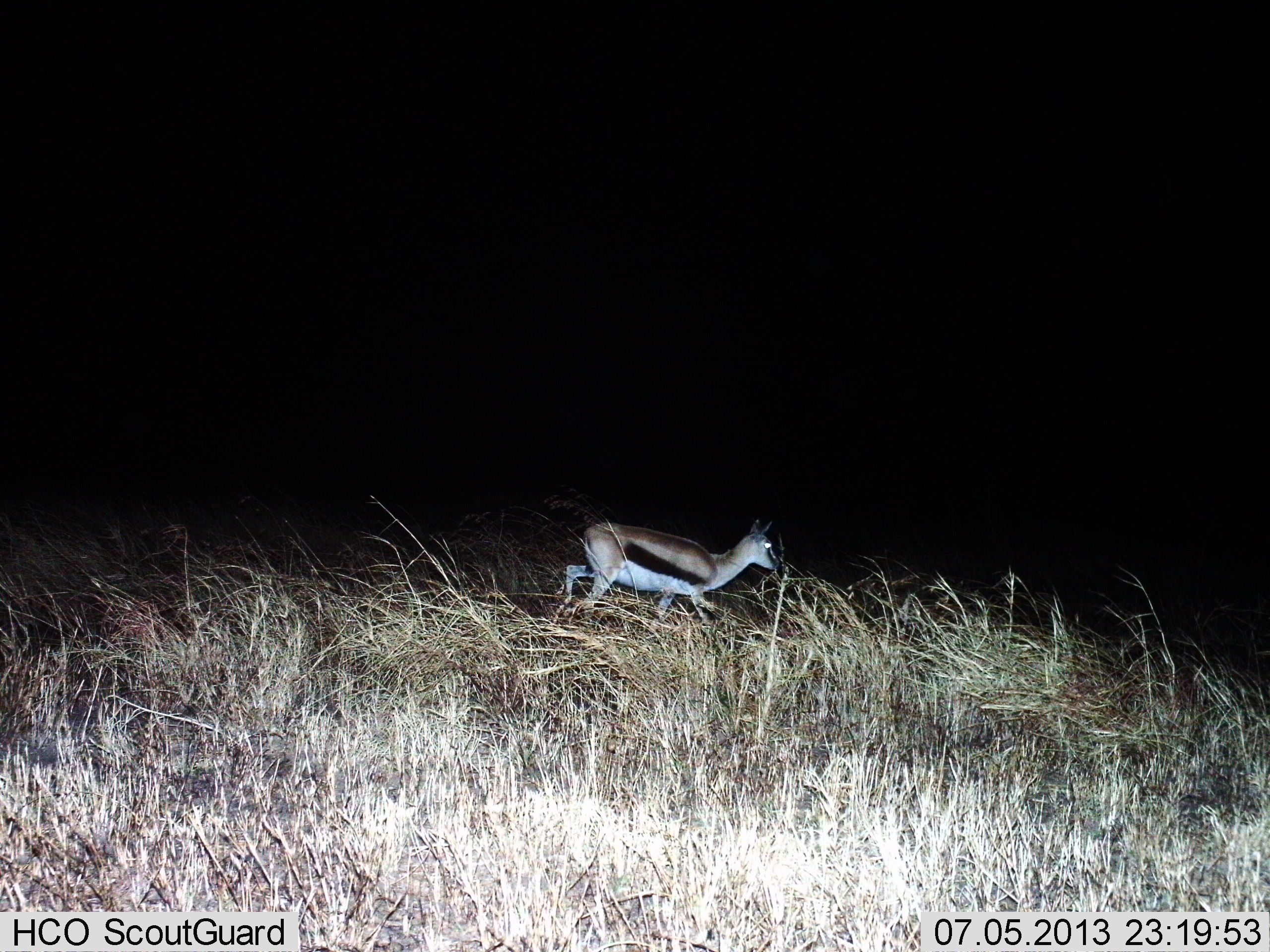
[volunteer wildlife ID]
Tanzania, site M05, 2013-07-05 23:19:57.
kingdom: Animalia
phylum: Chordata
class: Mammalia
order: Artiodactyla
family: Bovidae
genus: Eudorcas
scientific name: Eudorcas thomsonii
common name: thomson's gazelle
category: gazellethomsons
Gazellethomsons (thomson's gazelle) (Eudorcas thomsonii), count 1. Behavior (volunteer vote fractions): standing 0%, resting 0%, moving 100%, interacting 0%. Young present (vote fraction): 0%. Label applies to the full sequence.